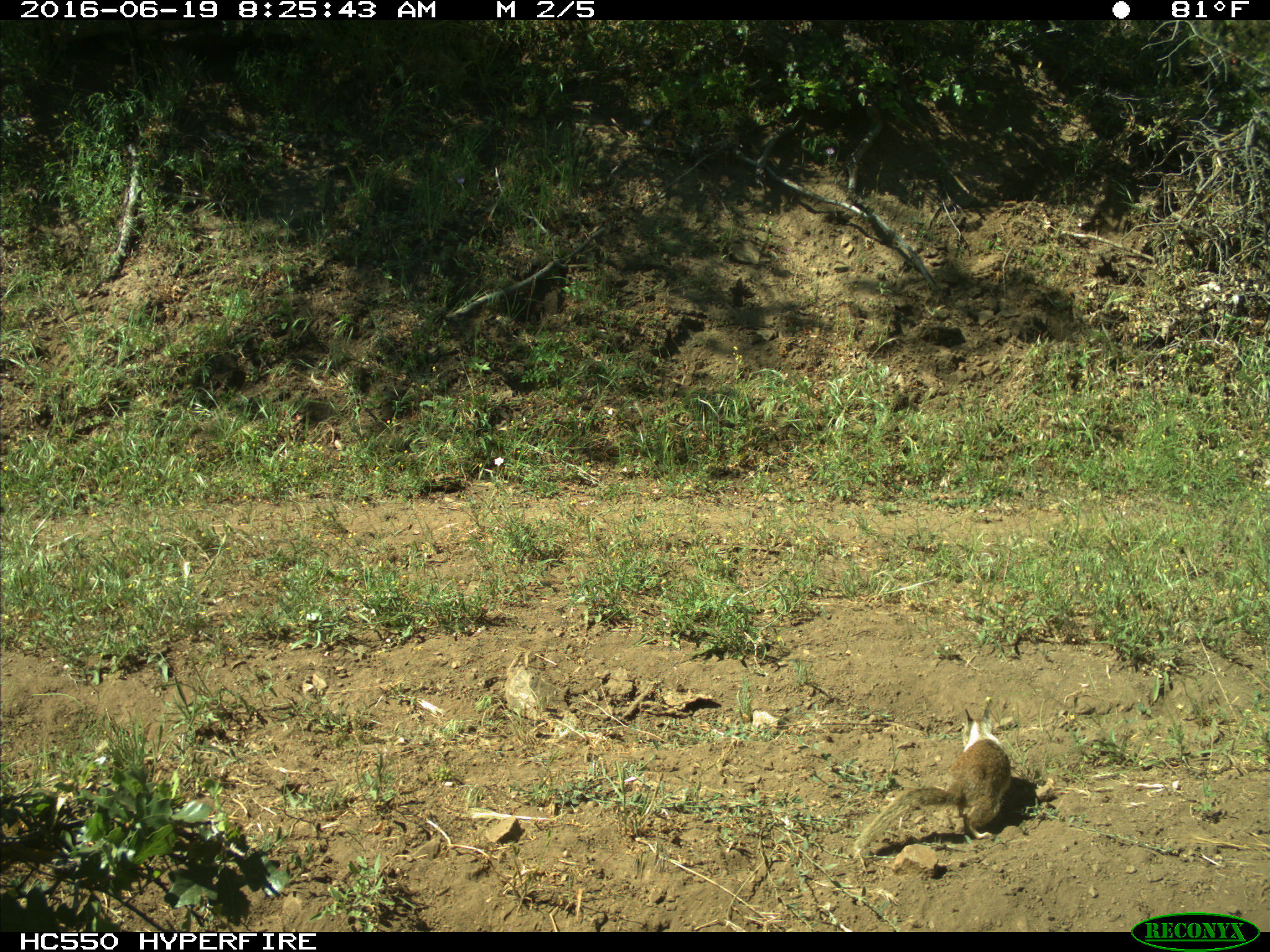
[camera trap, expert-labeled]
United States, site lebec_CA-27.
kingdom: Animalia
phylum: Chordata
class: Mammalia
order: Rodentia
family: Sciuridae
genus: Otospermophilus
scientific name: Otospermophilus beecheyi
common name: california ground squirrel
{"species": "Otospermophilus beecheyi (california ground squirrel)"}